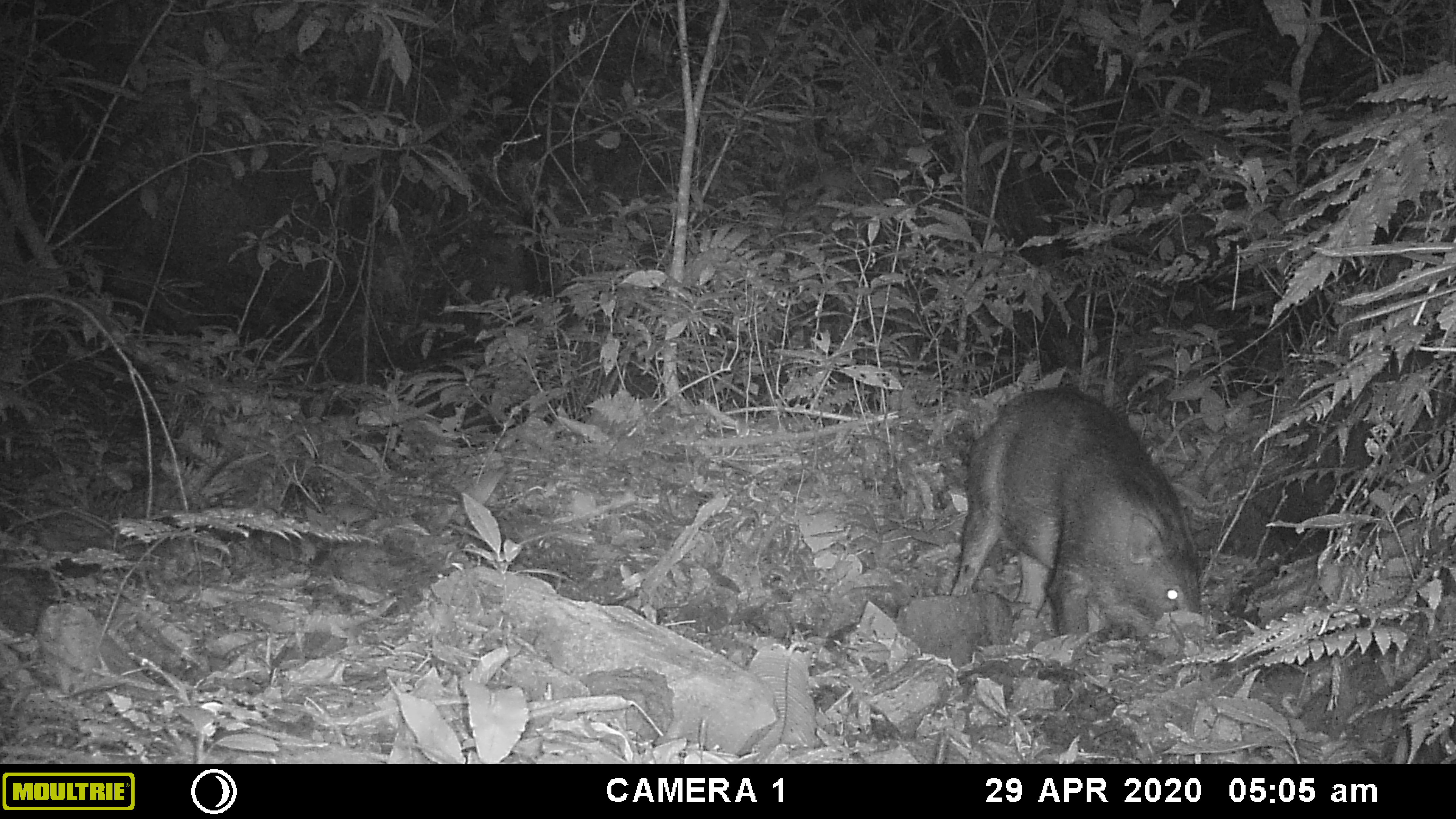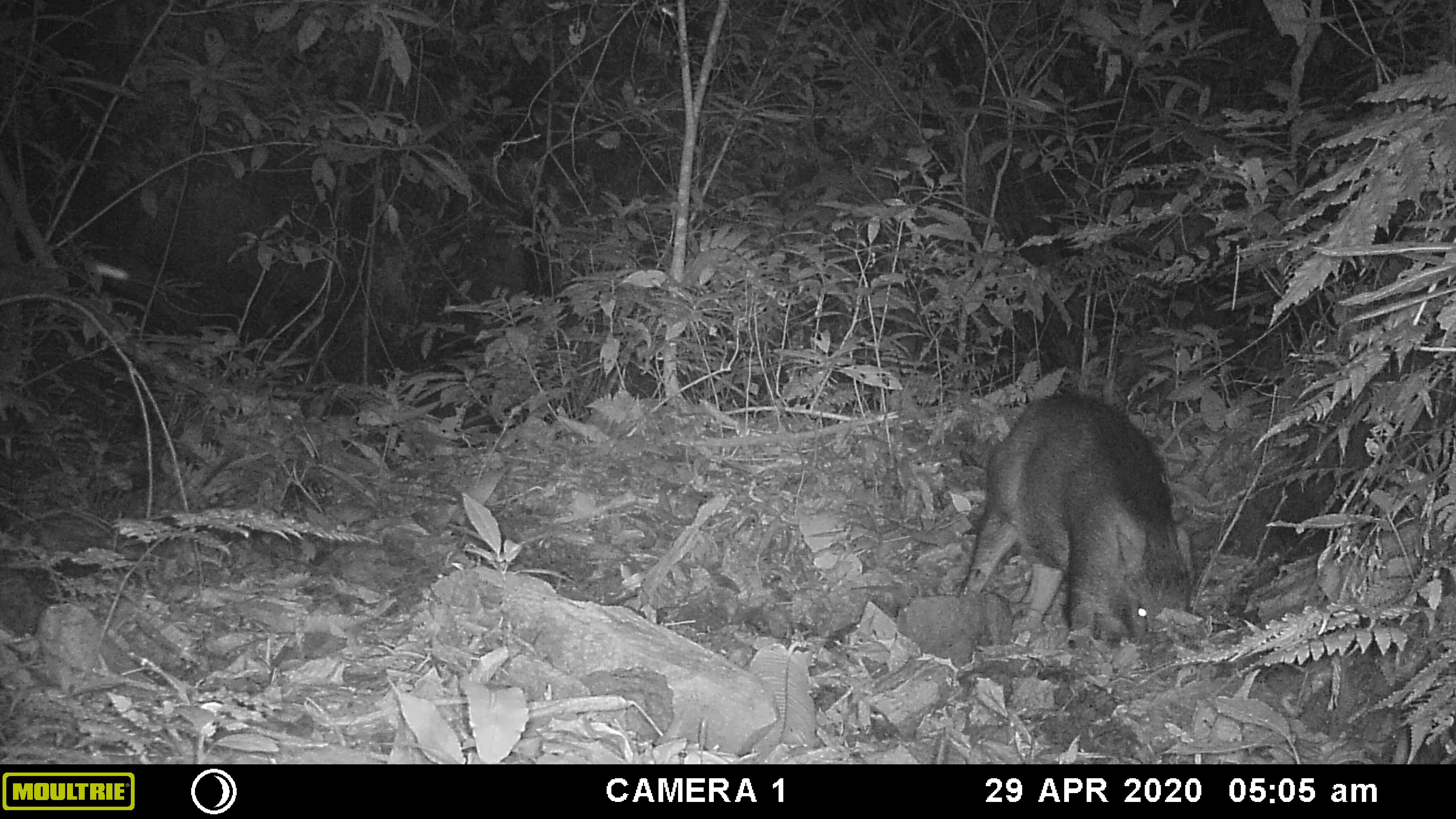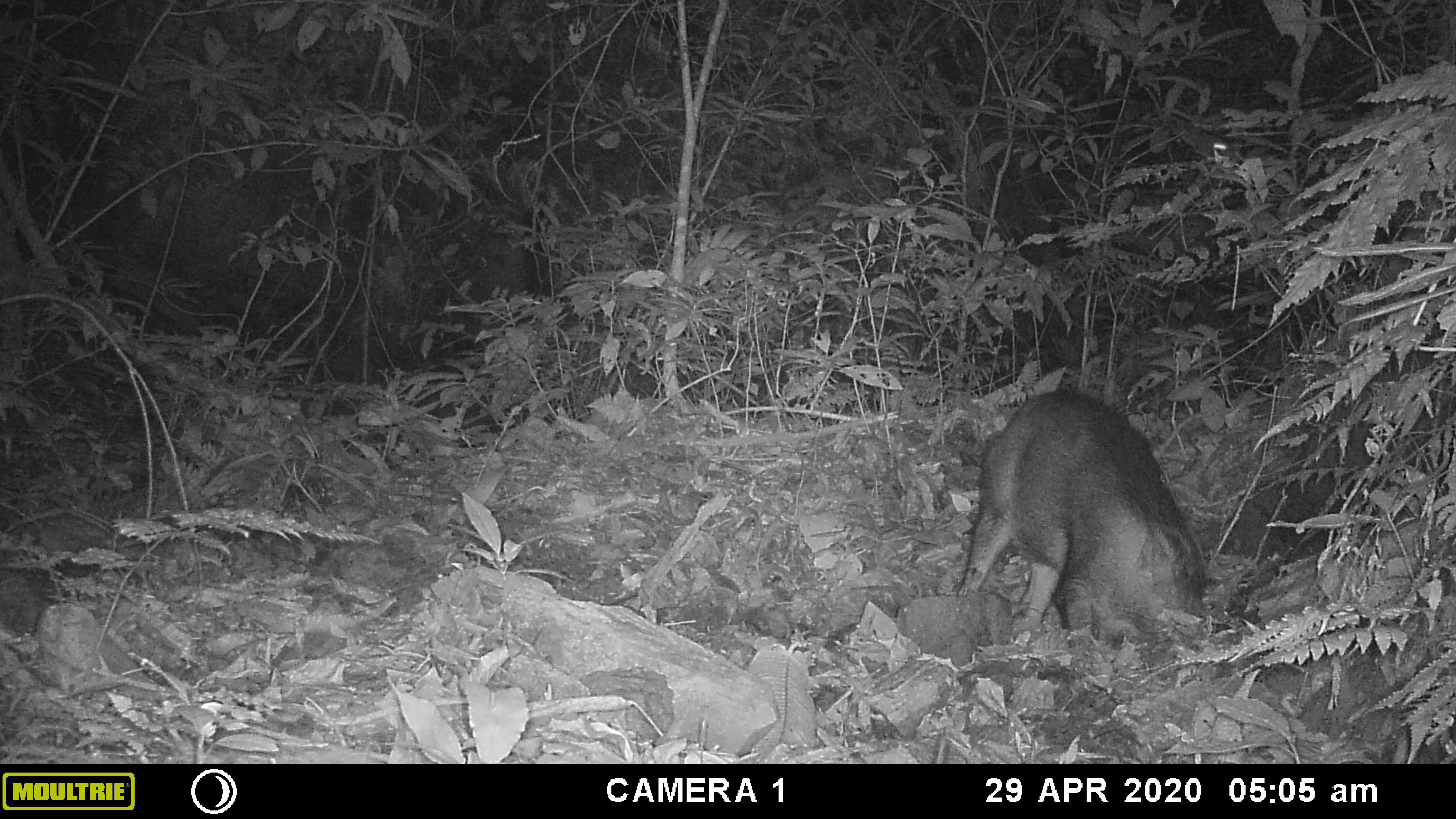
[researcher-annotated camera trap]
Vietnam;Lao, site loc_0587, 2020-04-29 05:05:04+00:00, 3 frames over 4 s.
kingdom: Animalia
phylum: Chordata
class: Mammalia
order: Artiodactyla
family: Suidae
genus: Sus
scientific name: Sus scrofa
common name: eurasian wild pig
Eurasian wild pig (Sus scrofa). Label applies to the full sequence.